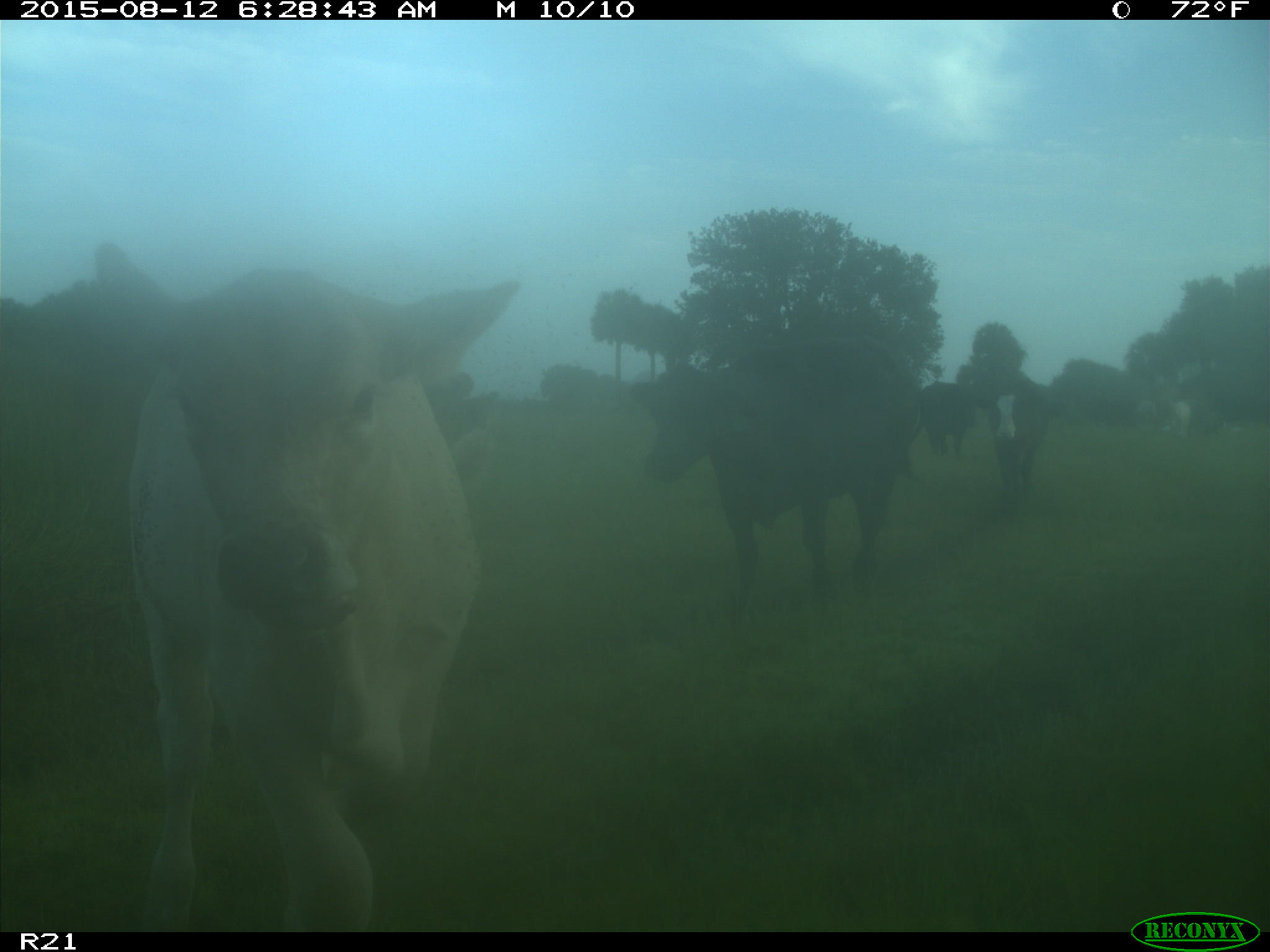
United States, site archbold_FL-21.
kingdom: Animalia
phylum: Chordata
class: Mammalia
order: Artiodactyla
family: Bovidae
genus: Bos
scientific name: Bos taurus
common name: domestic cow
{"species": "Bos taurus (domestic cow)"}